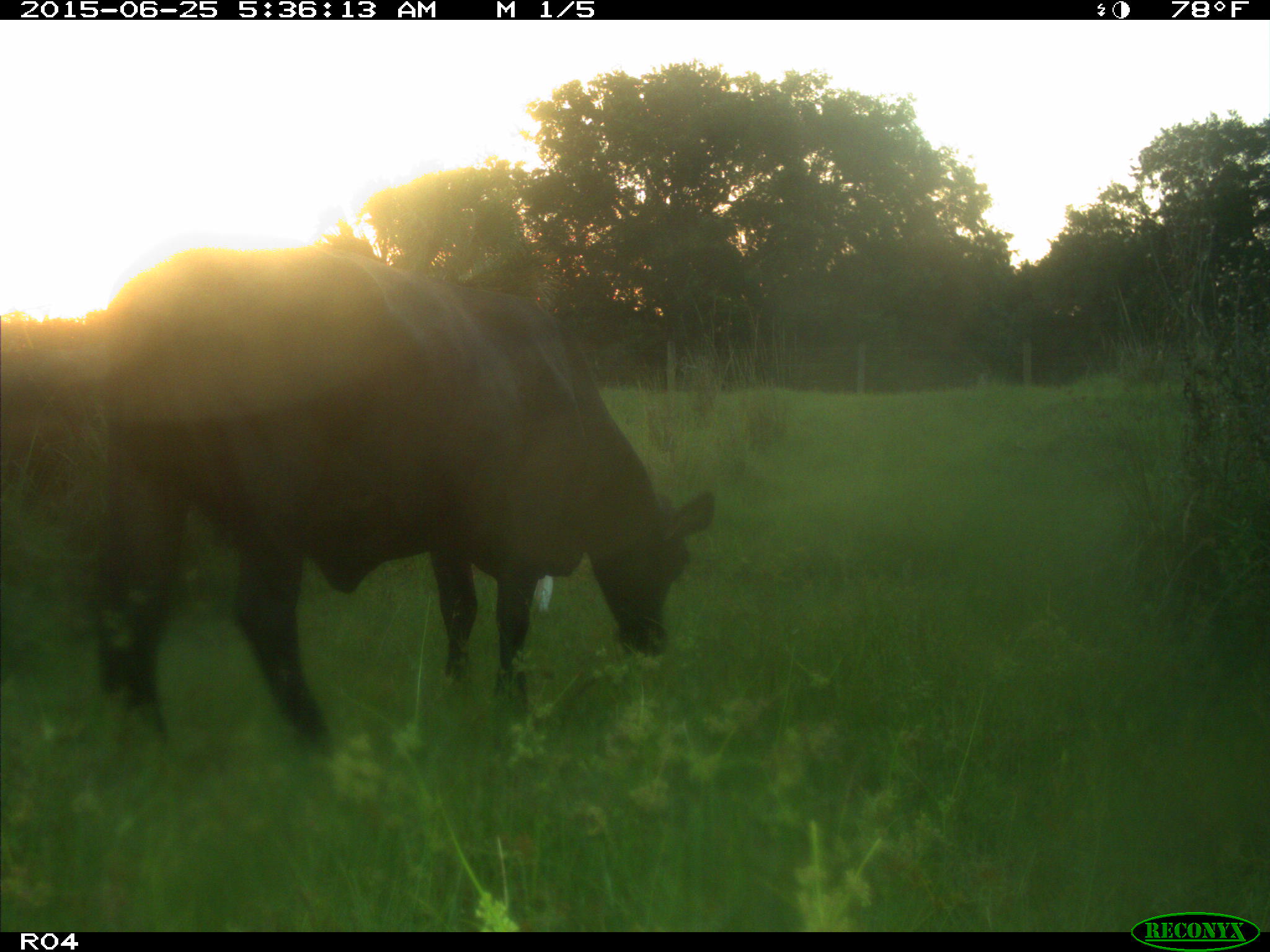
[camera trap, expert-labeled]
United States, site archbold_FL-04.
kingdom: Animalia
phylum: Chordata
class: Mammalia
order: Artiodactyla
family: Bovidae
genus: Bos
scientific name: Bos taurus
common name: domestic cow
Bos taurus (domestic cow).